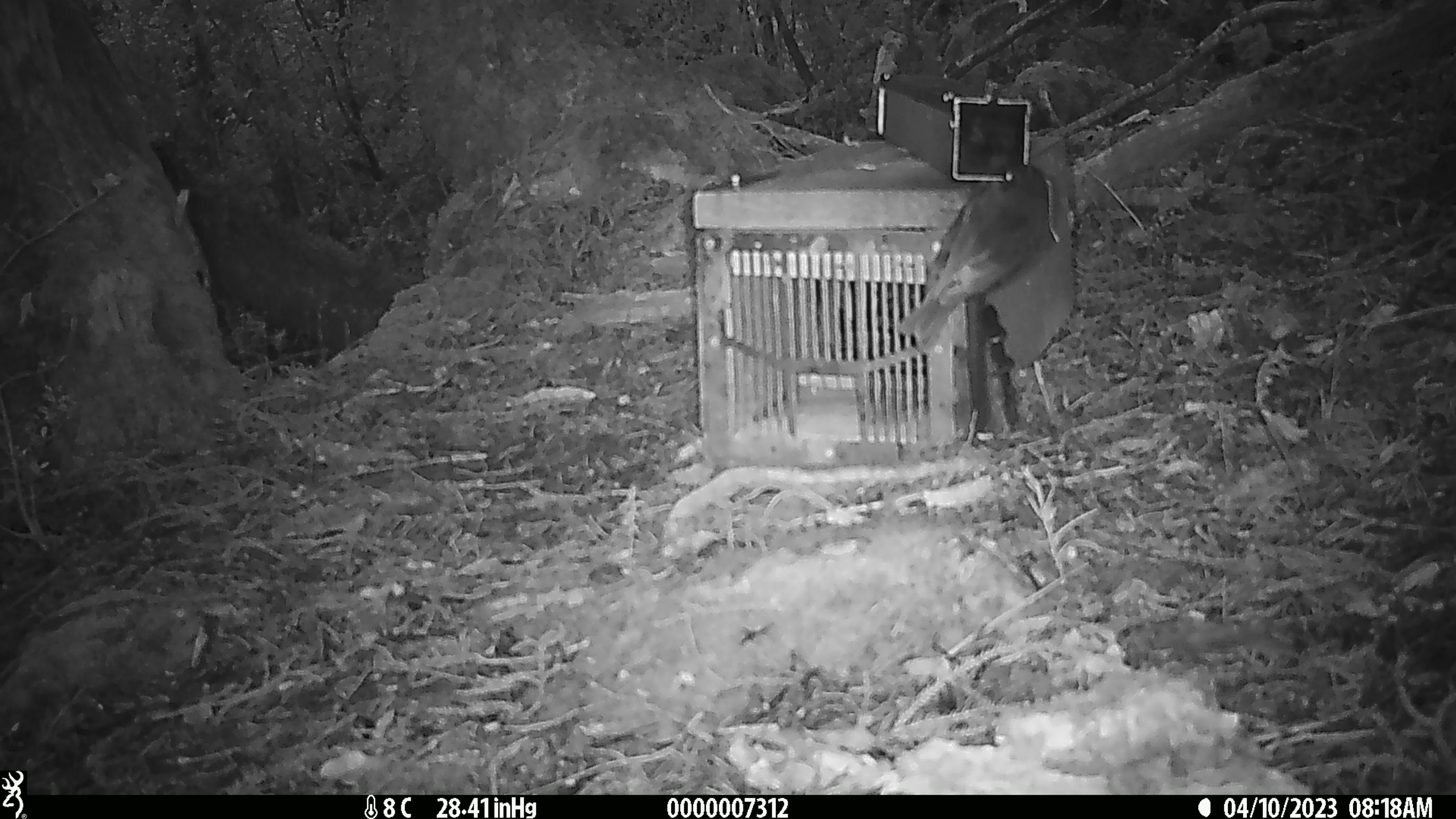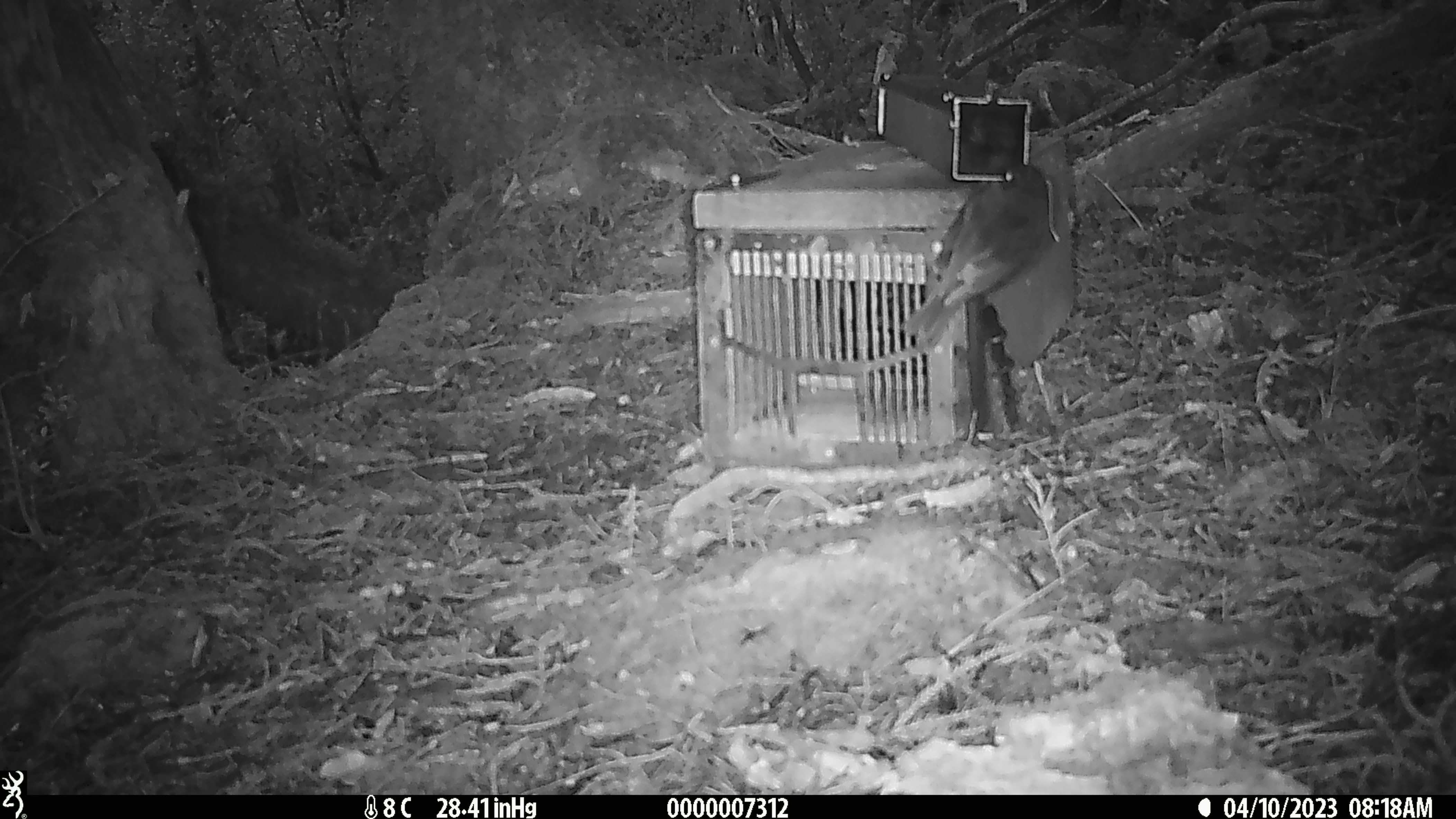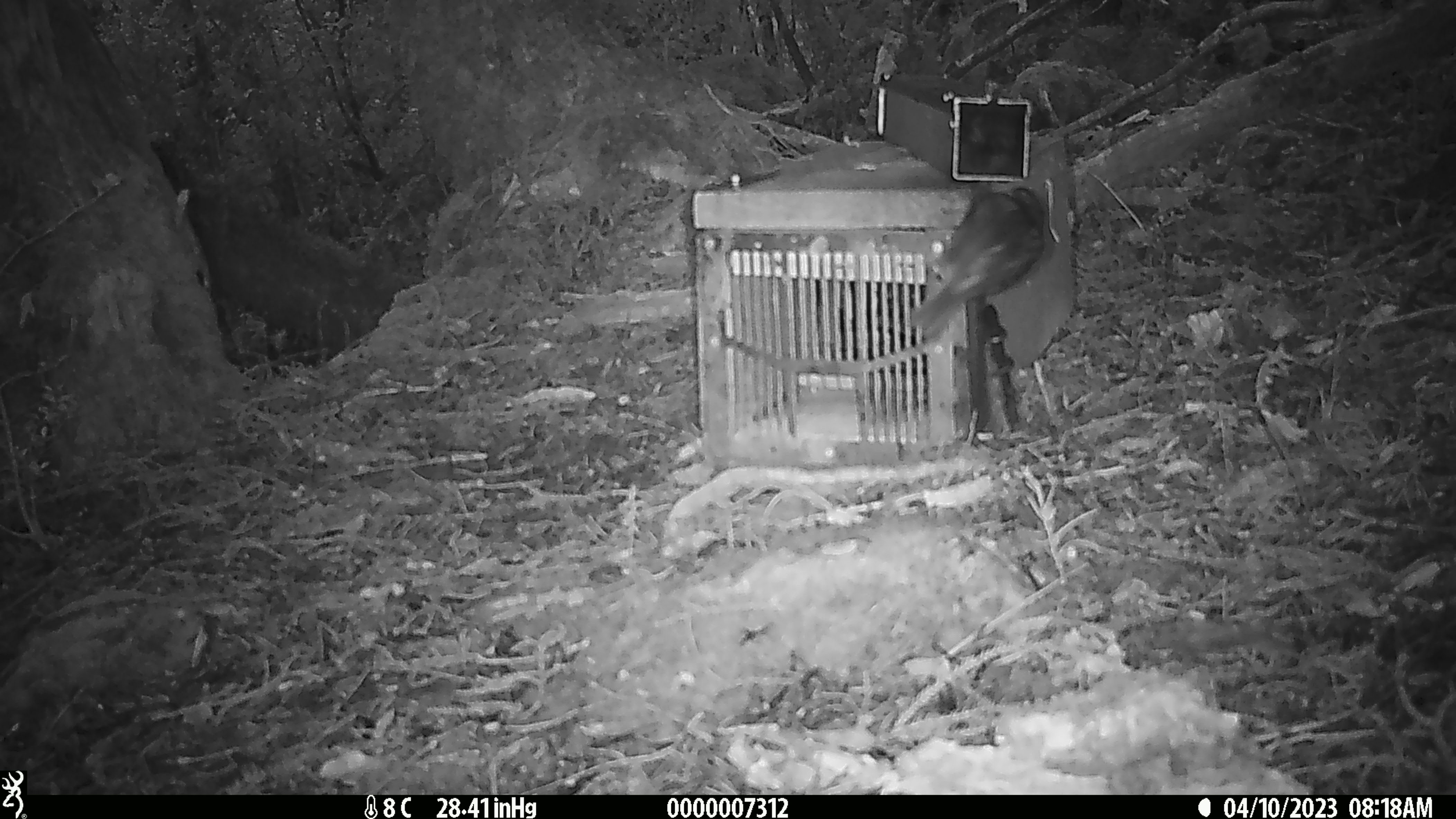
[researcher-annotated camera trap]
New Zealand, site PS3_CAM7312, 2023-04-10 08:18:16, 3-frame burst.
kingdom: Animalia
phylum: Chordata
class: Aves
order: Passeriformes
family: Petroicidae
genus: Petroica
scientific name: Petroica australis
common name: new zealand robin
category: robin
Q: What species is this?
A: Robin (new zealand robin) (Petroica australis).